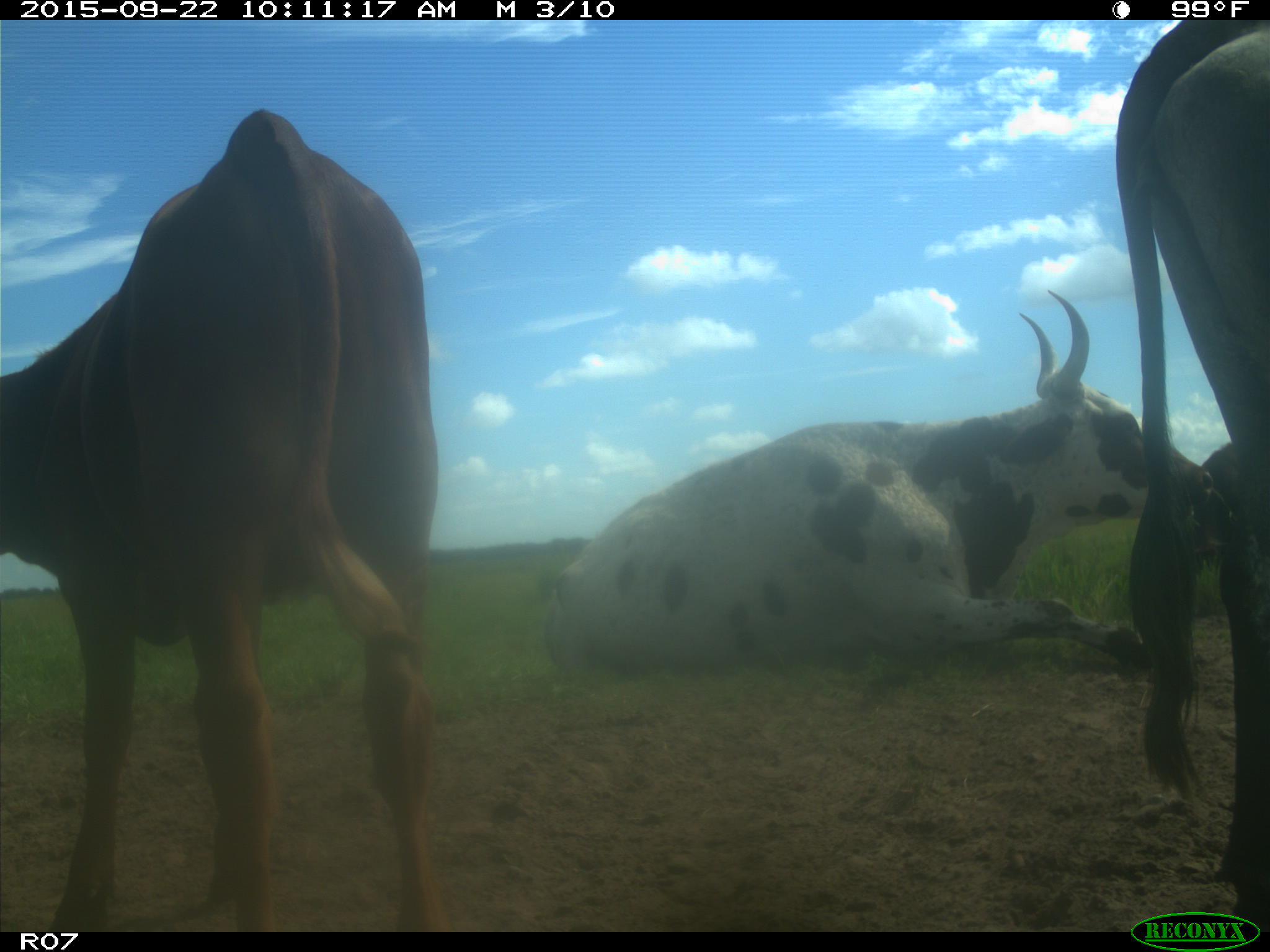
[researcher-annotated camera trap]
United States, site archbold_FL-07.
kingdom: Animalia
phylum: Chordata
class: Mammalia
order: Artiodactyla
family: Bovidae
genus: Bos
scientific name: Bos taurus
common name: domestic cow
Bos taurus (domestic cow).